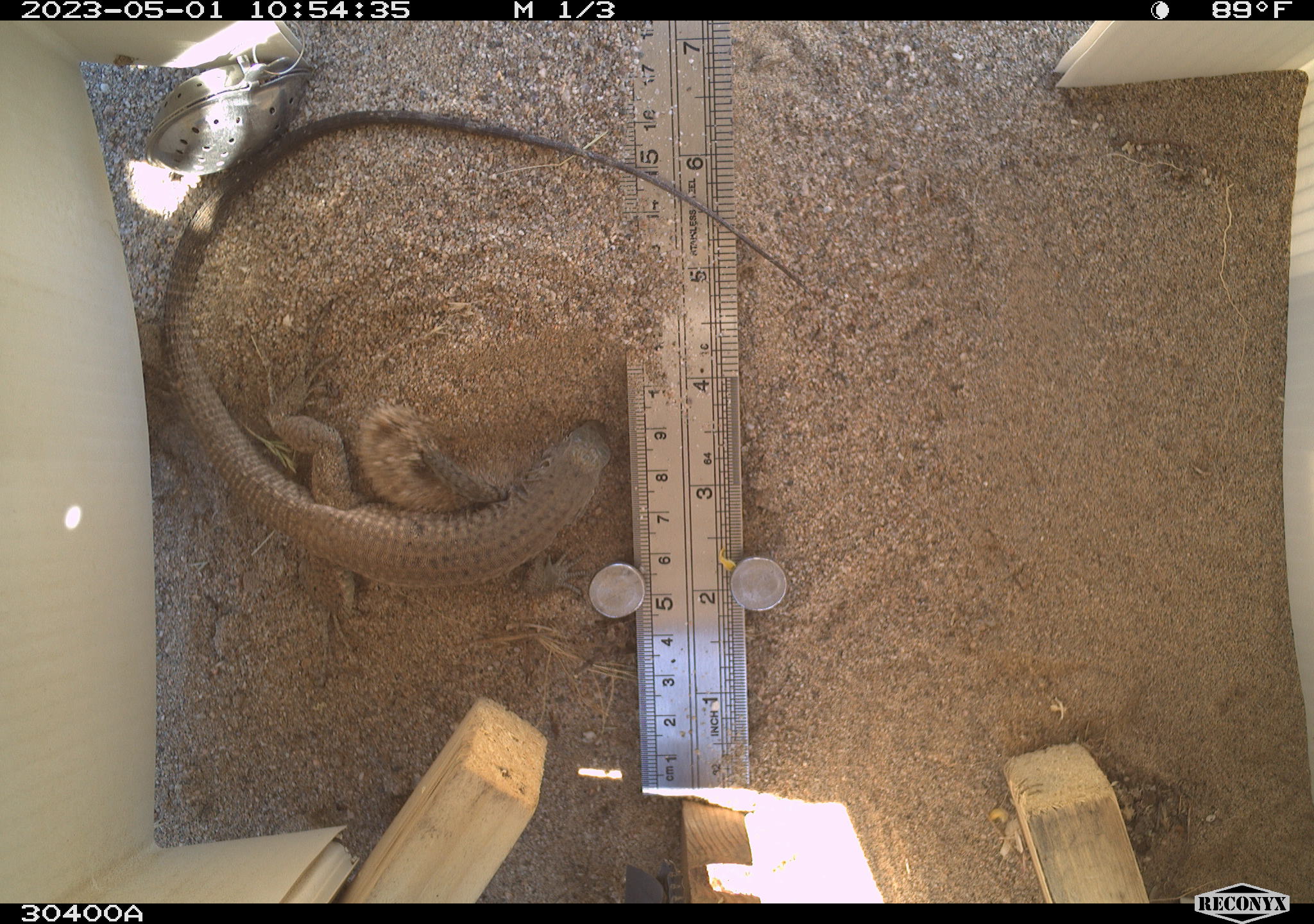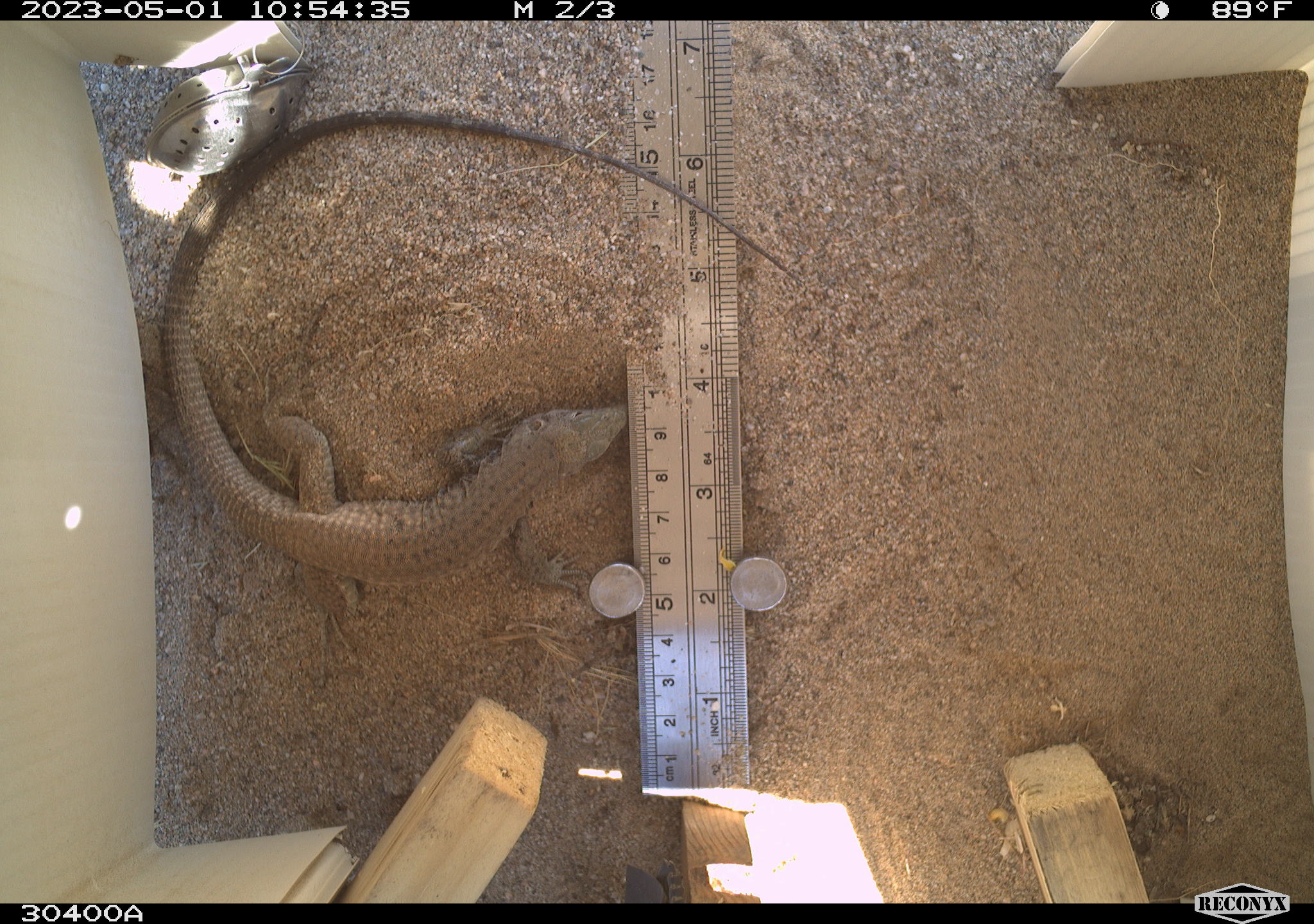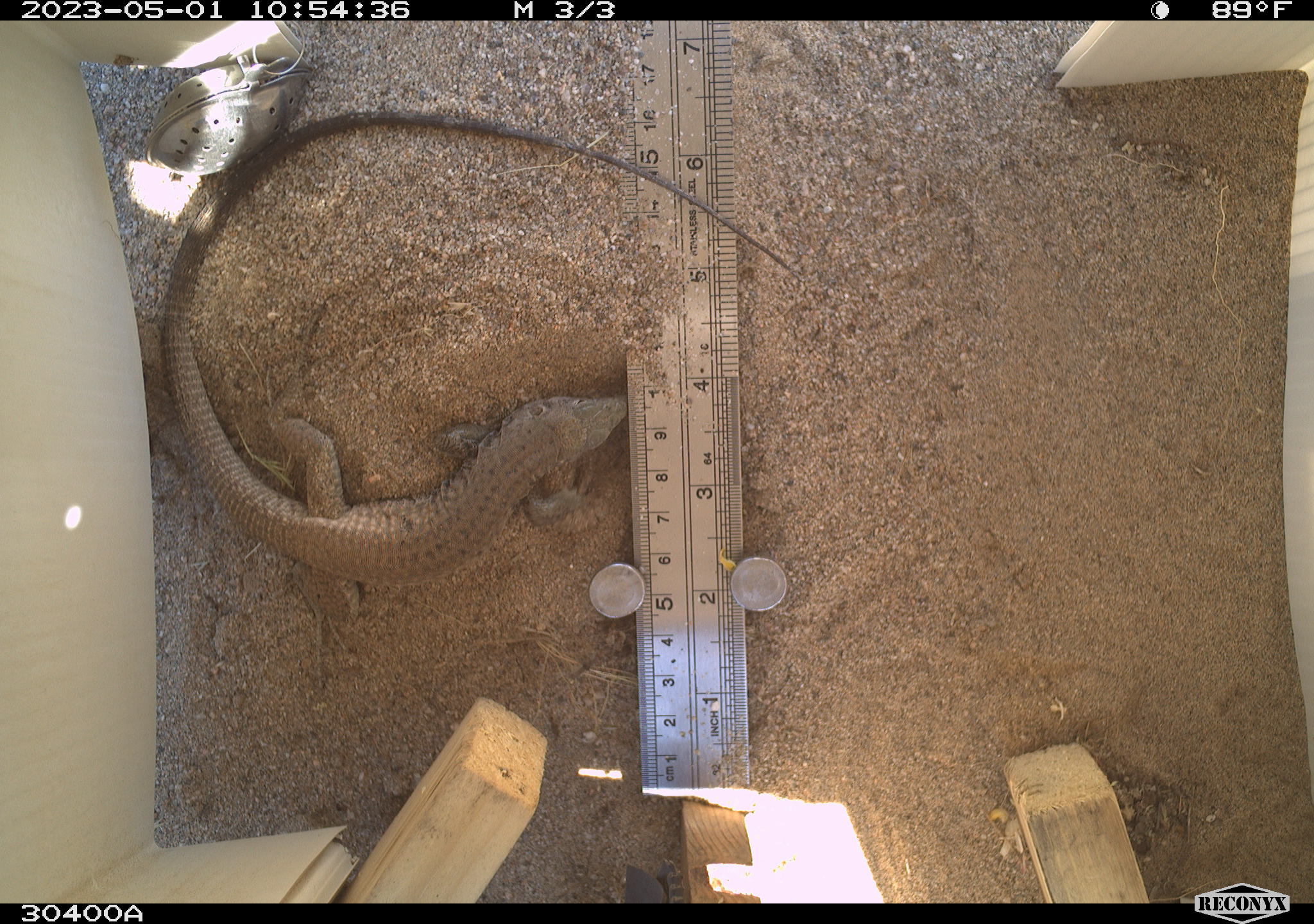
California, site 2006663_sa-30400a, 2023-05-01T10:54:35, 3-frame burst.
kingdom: Animalia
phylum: Chordata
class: Reptilia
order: Squamata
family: Teiidae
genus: Aspidoscelis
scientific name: Aspidoscelis tigris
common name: western whiptail